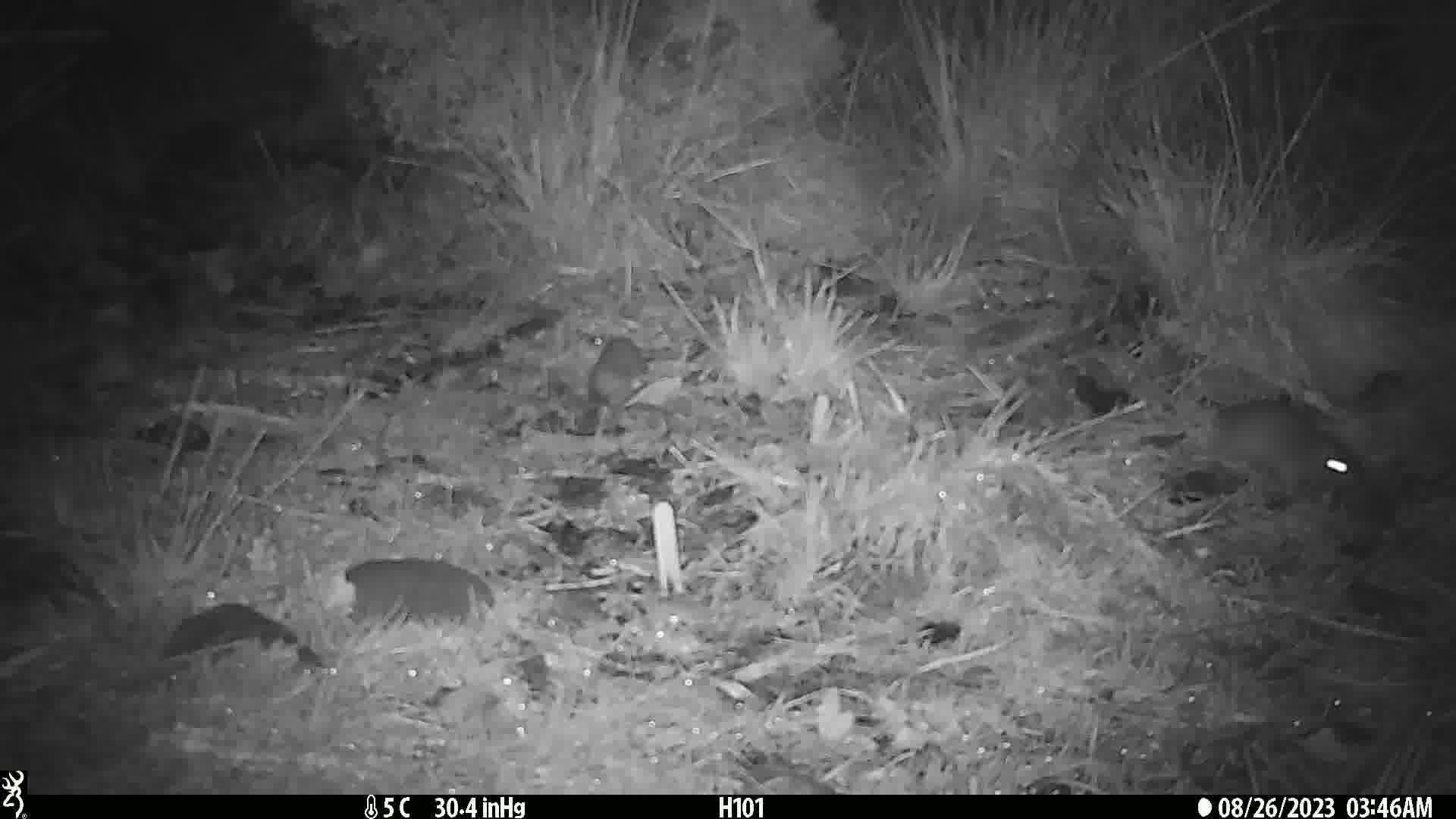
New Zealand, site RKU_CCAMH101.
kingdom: Animalia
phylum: Chordata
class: Mammalia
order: Rodentia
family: Muridae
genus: Rattus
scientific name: Rattus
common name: rat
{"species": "rat (Rattus)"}